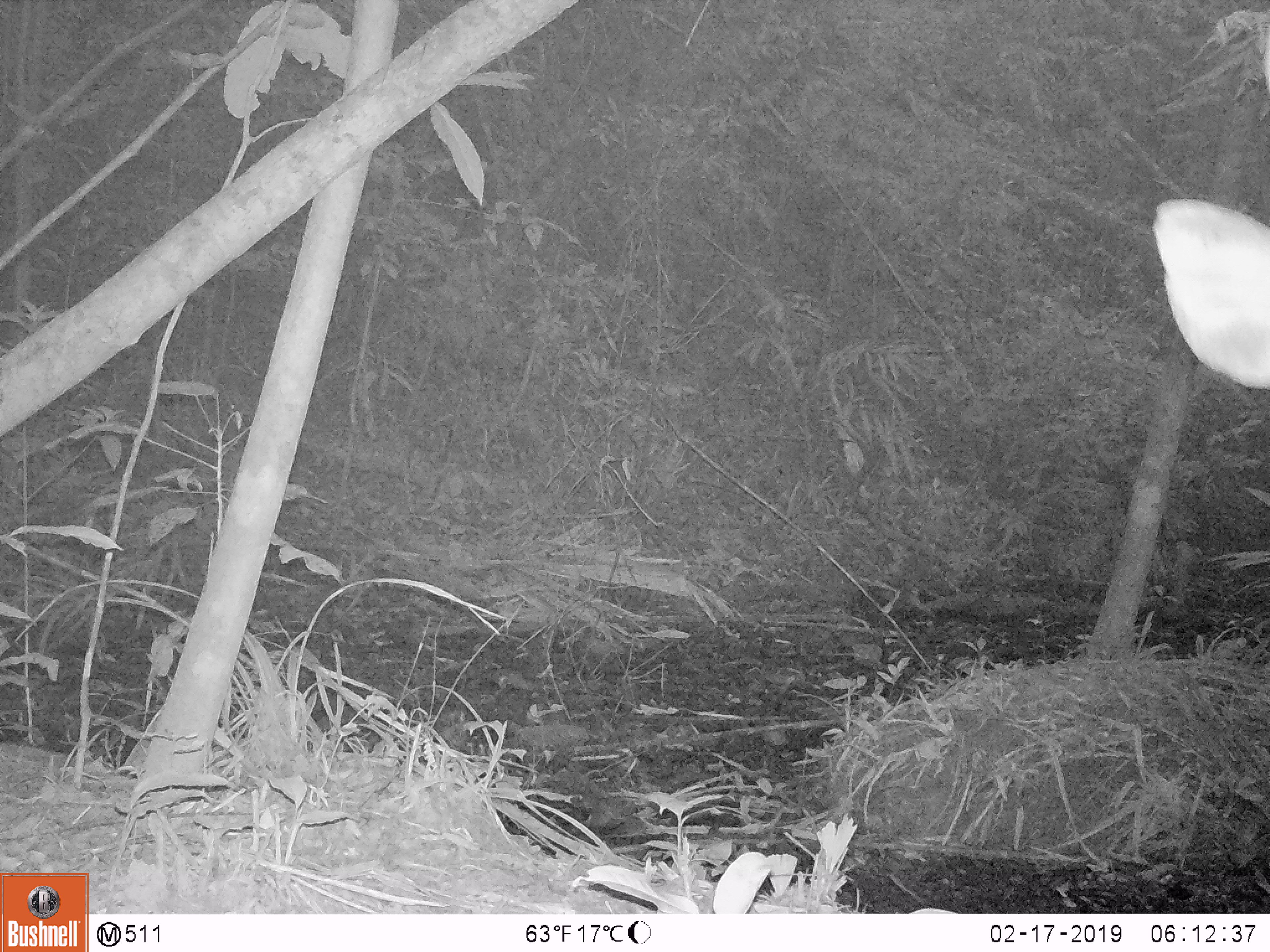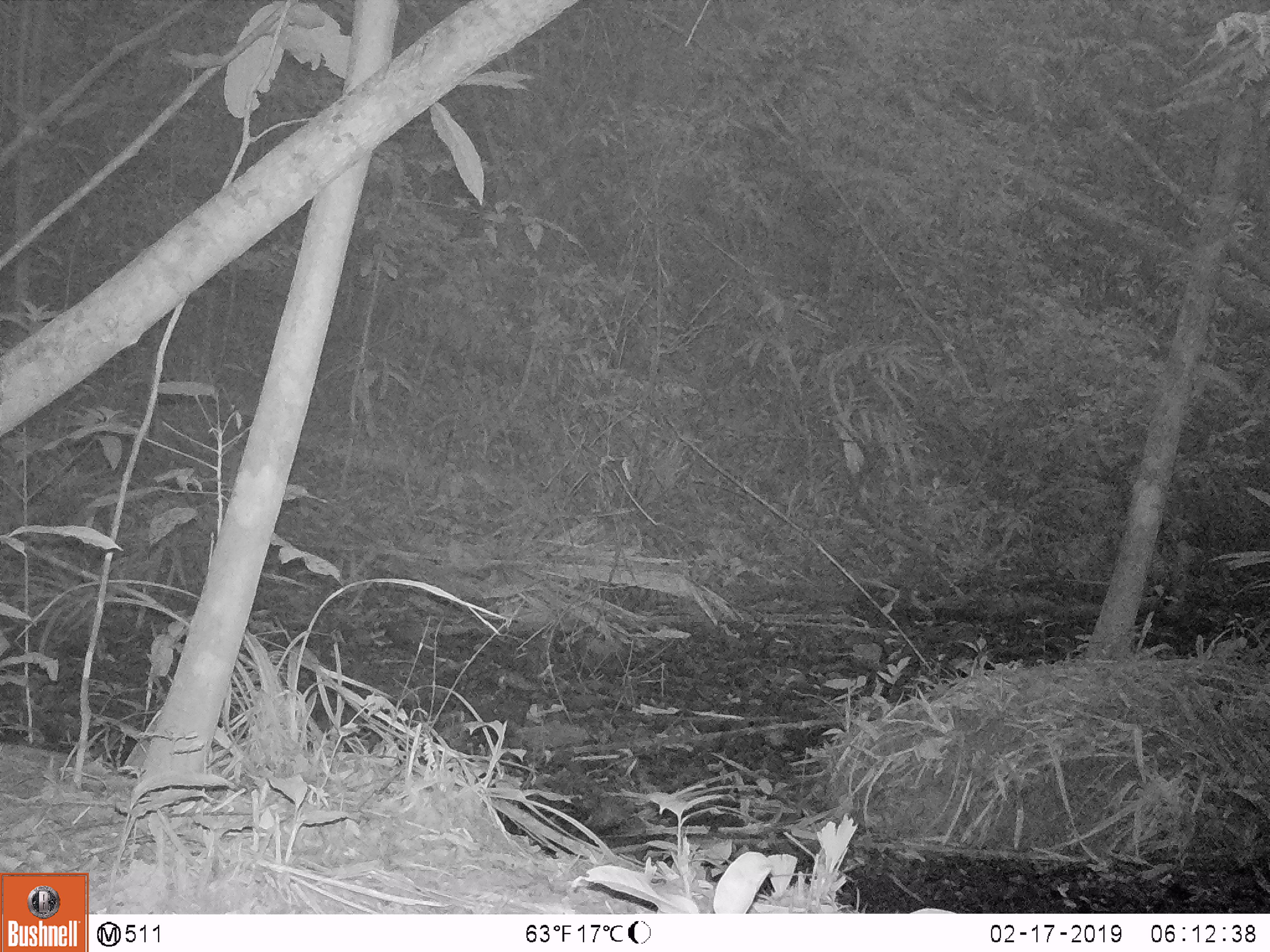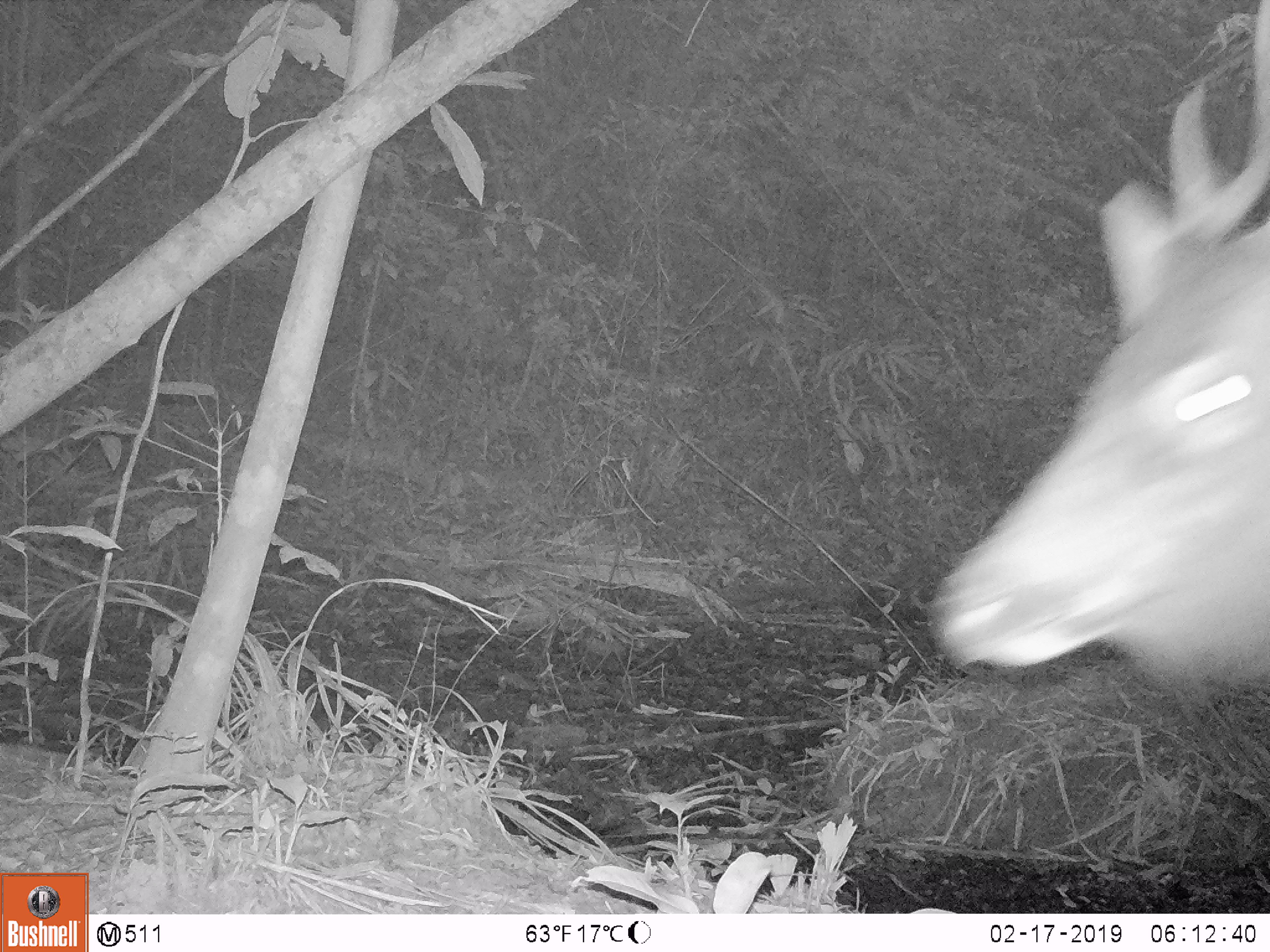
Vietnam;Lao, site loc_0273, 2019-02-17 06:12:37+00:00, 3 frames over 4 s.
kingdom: Animalia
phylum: Chordata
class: Mammalia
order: Artiodactyla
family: Cervidae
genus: Rusa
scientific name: Rusa unicolor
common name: sambar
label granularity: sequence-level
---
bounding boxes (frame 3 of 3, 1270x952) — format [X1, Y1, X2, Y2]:
sambar: [926, 0, 1270, 696]